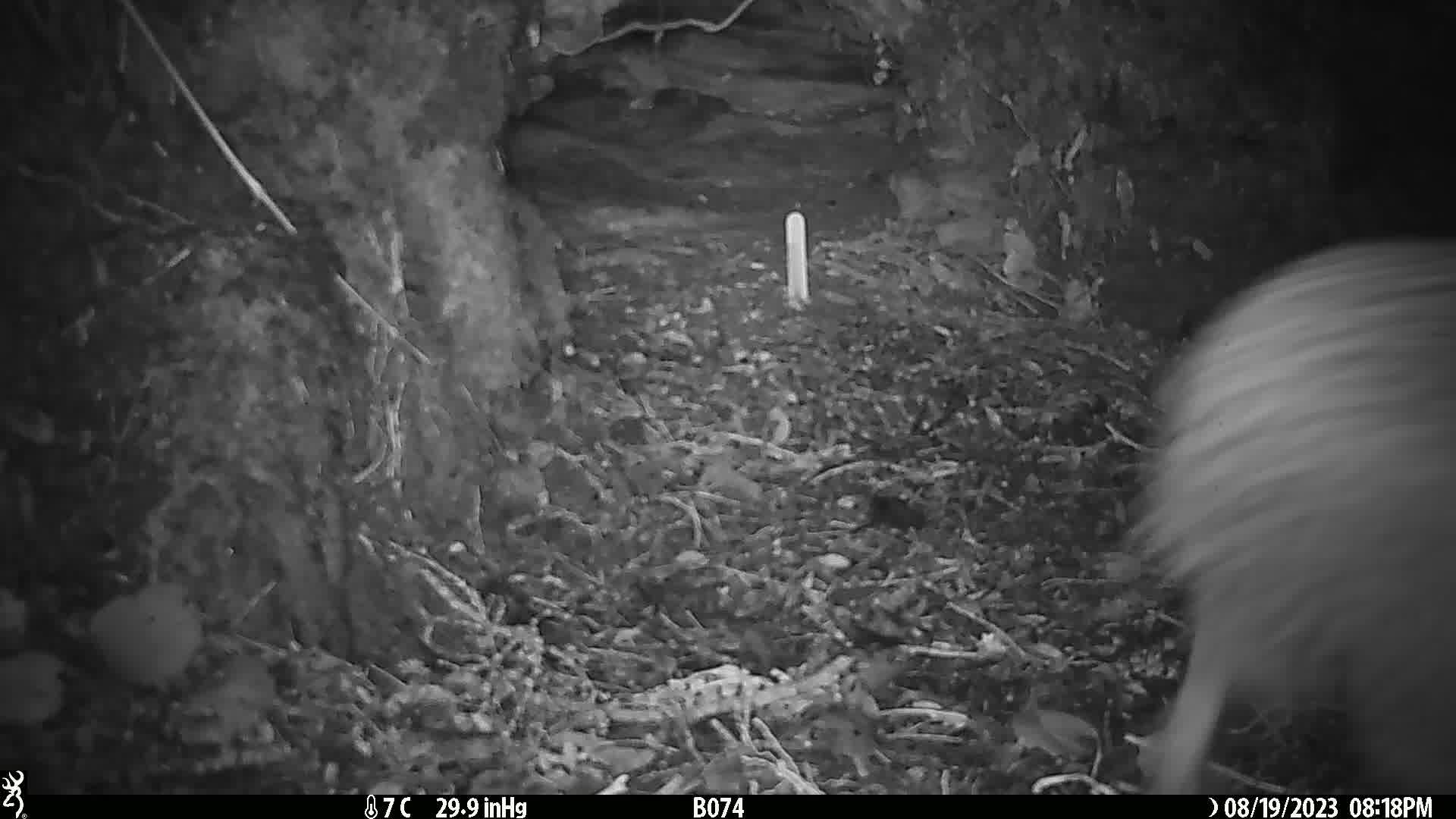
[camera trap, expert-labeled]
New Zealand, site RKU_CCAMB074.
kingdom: Animalia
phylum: Chordata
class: Aves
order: Apterygiformes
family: Apterygidae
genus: Apteryx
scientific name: Apteryx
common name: kiwi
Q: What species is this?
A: Kiwi (Apteryx).